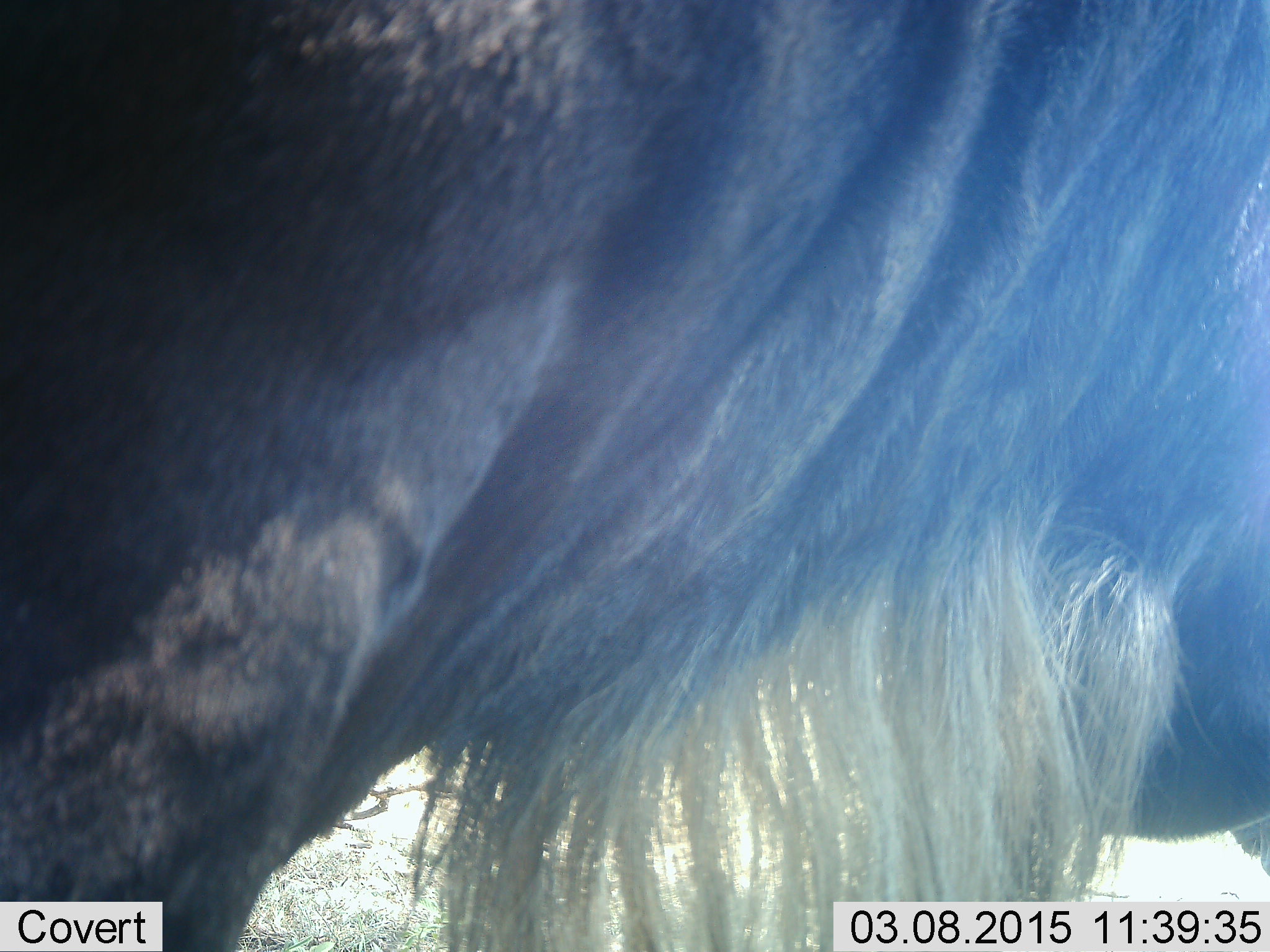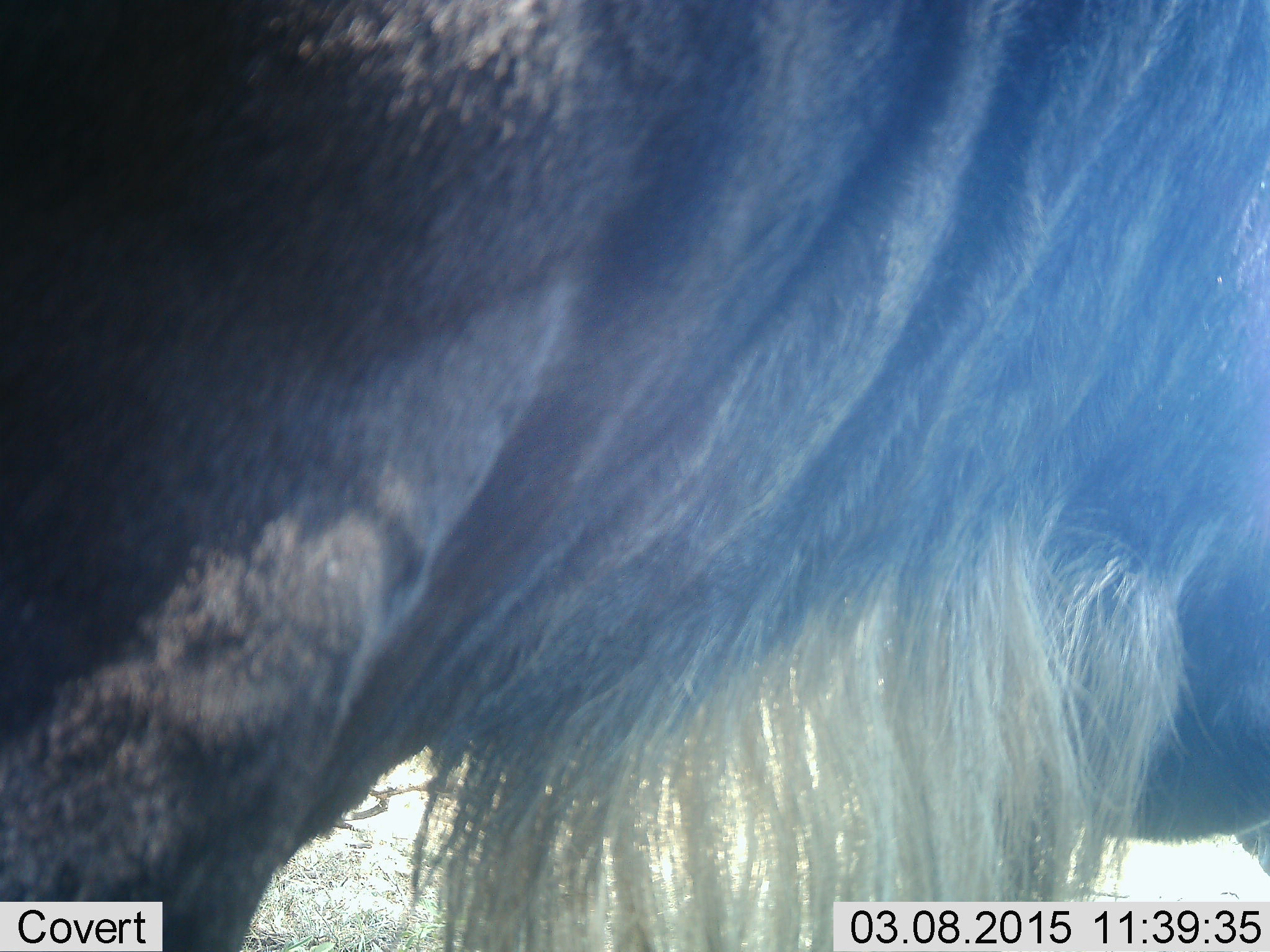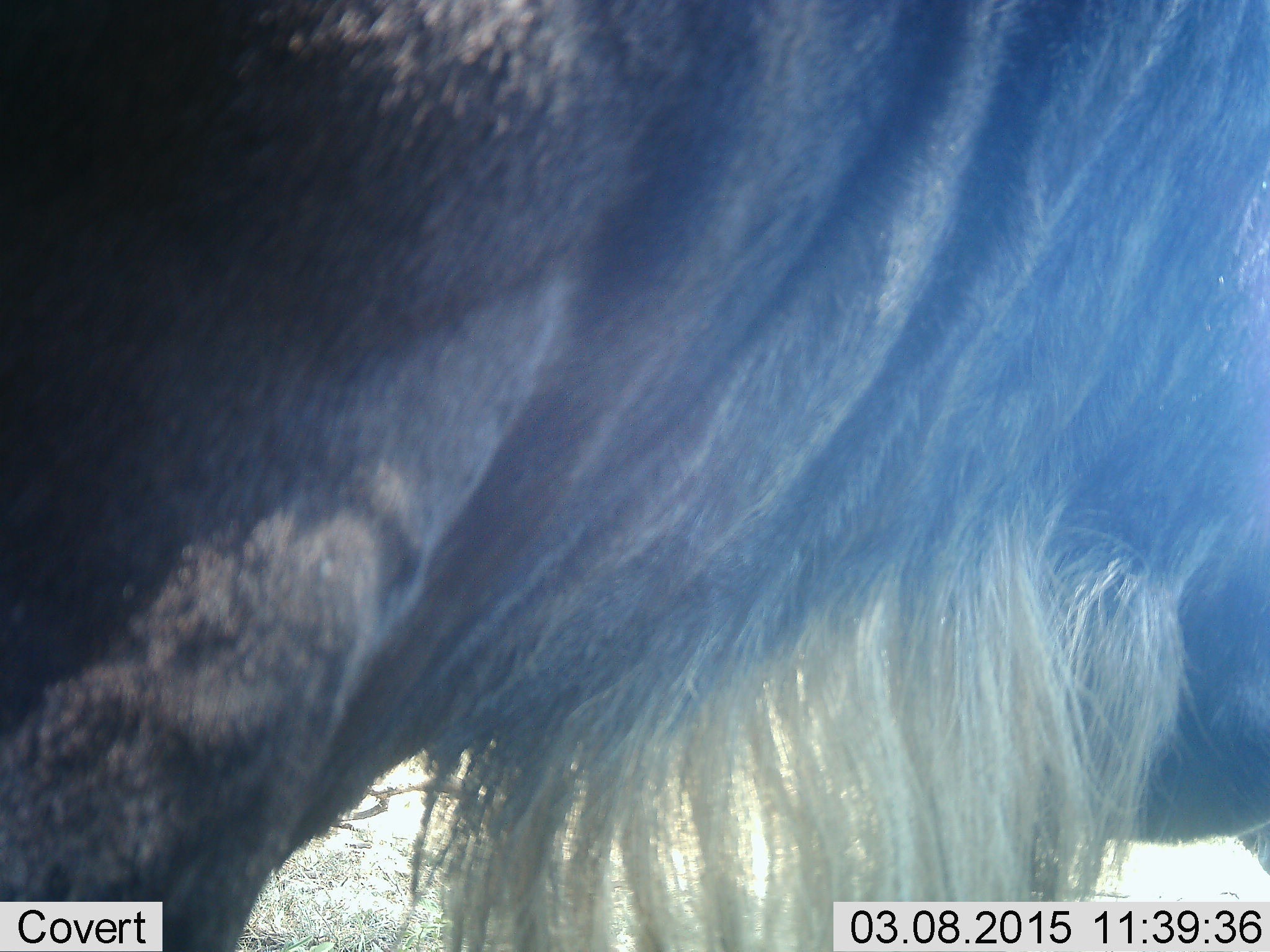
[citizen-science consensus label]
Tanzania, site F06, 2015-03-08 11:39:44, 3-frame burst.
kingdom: Animalia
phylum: Chordata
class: Mammalia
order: Artiodactyla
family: Bovidae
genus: Connochaetes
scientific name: Connochaetes taurinus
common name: blue wildebeest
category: wildebeest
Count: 1.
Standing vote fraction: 100%.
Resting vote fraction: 0%.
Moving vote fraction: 0%.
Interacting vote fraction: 0%.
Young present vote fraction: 0%.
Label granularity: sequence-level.